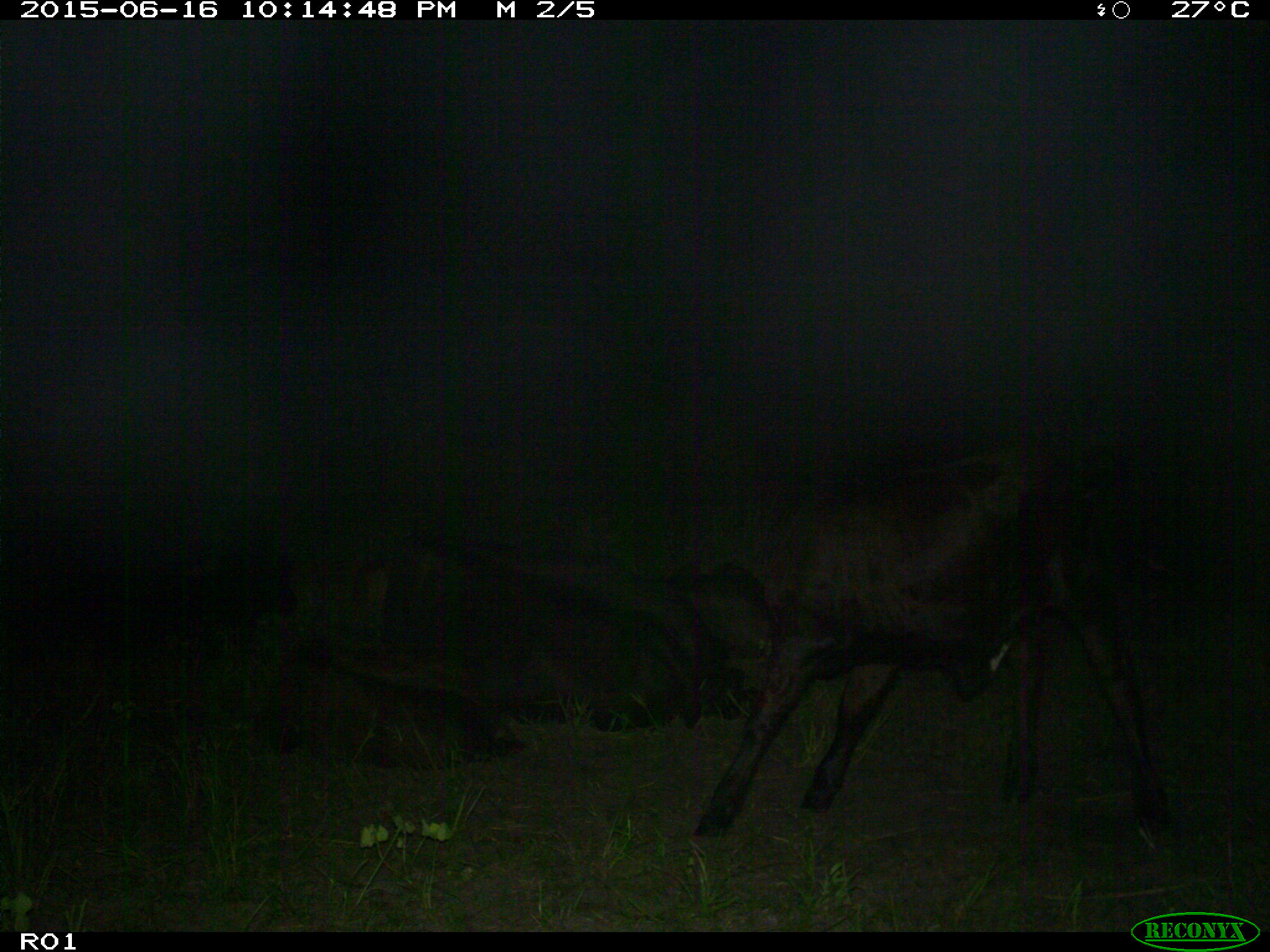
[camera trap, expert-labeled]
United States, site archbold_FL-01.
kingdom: Animalia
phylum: Chordata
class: Mammalia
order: Artiodactyla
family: Bovidae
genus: Bos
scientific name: Bos taurus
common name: domestic cow